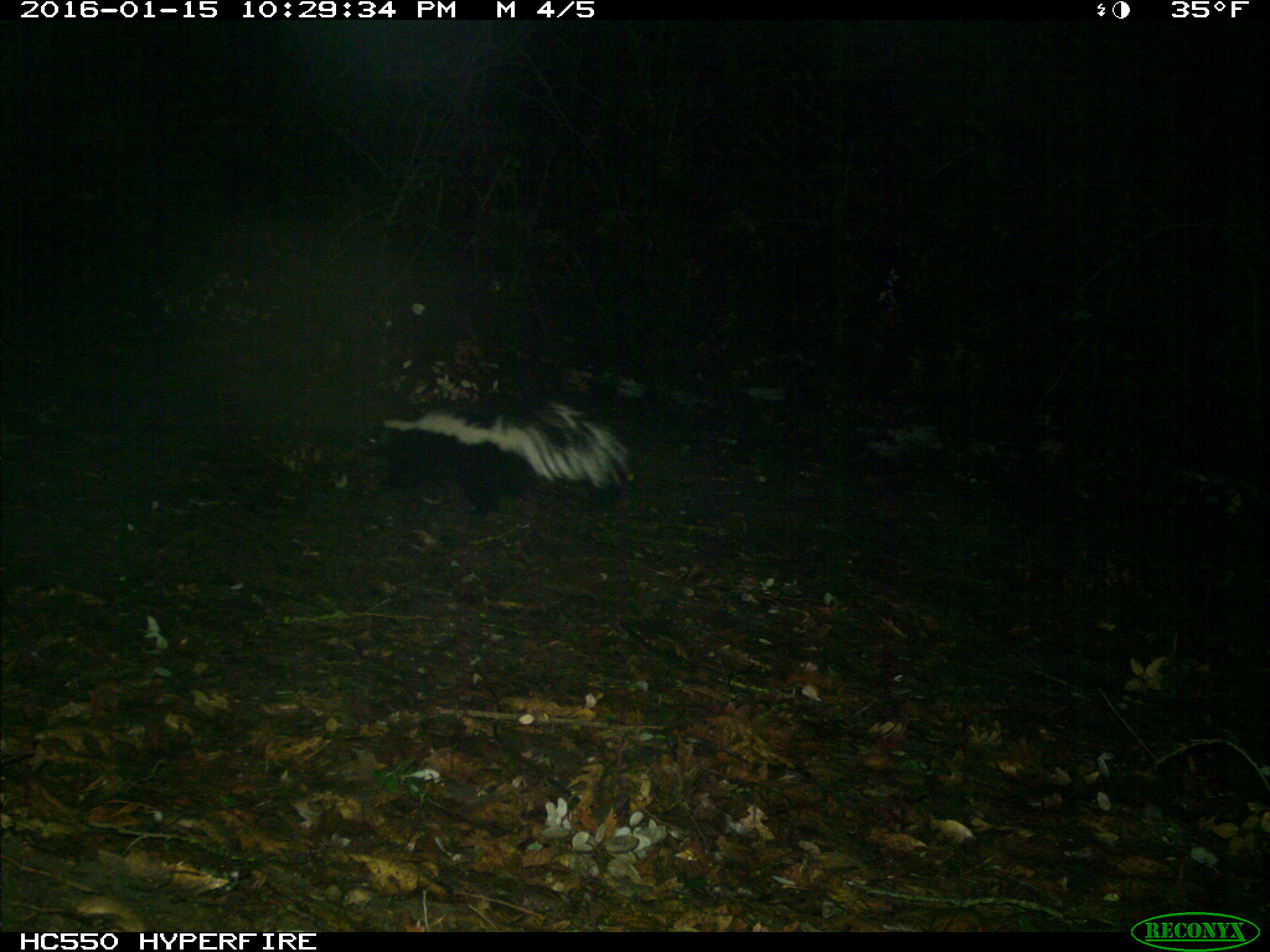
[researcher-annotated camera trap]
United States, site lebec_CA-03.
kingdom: Animalia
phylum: Chordata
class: Mammalia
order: Carnivora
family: Mephitidae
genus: Mephitis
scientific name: Mephitis mephitis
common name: striped skunk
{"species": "Mephitis mephitis (striped skunk)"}